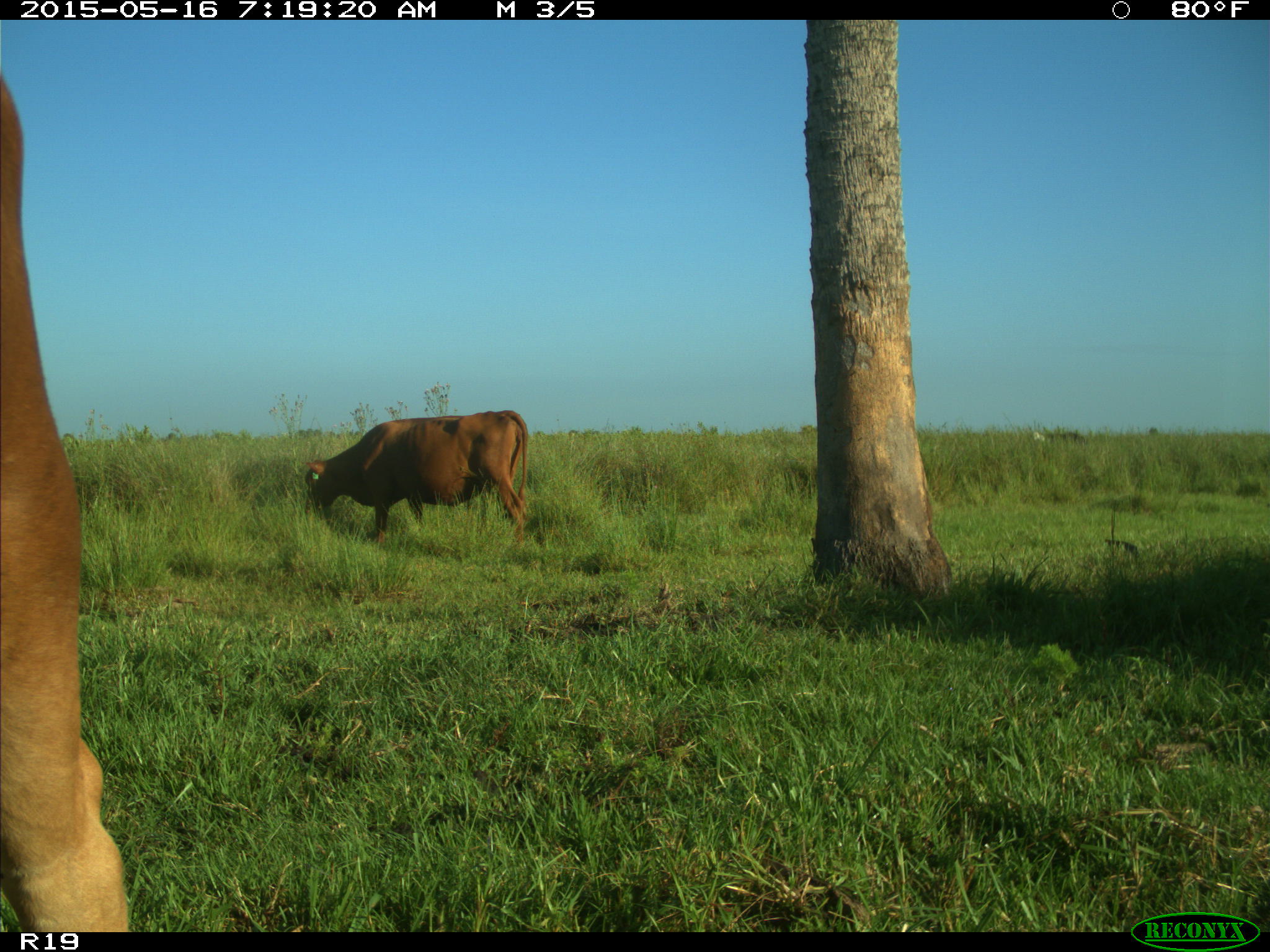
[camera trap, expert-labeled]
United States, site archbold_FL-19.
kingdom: Animalia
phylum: Chordata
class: Mammalia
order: Artiodactyla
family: Bovidae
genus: Bos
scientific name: Bos taurus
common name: domestic cow